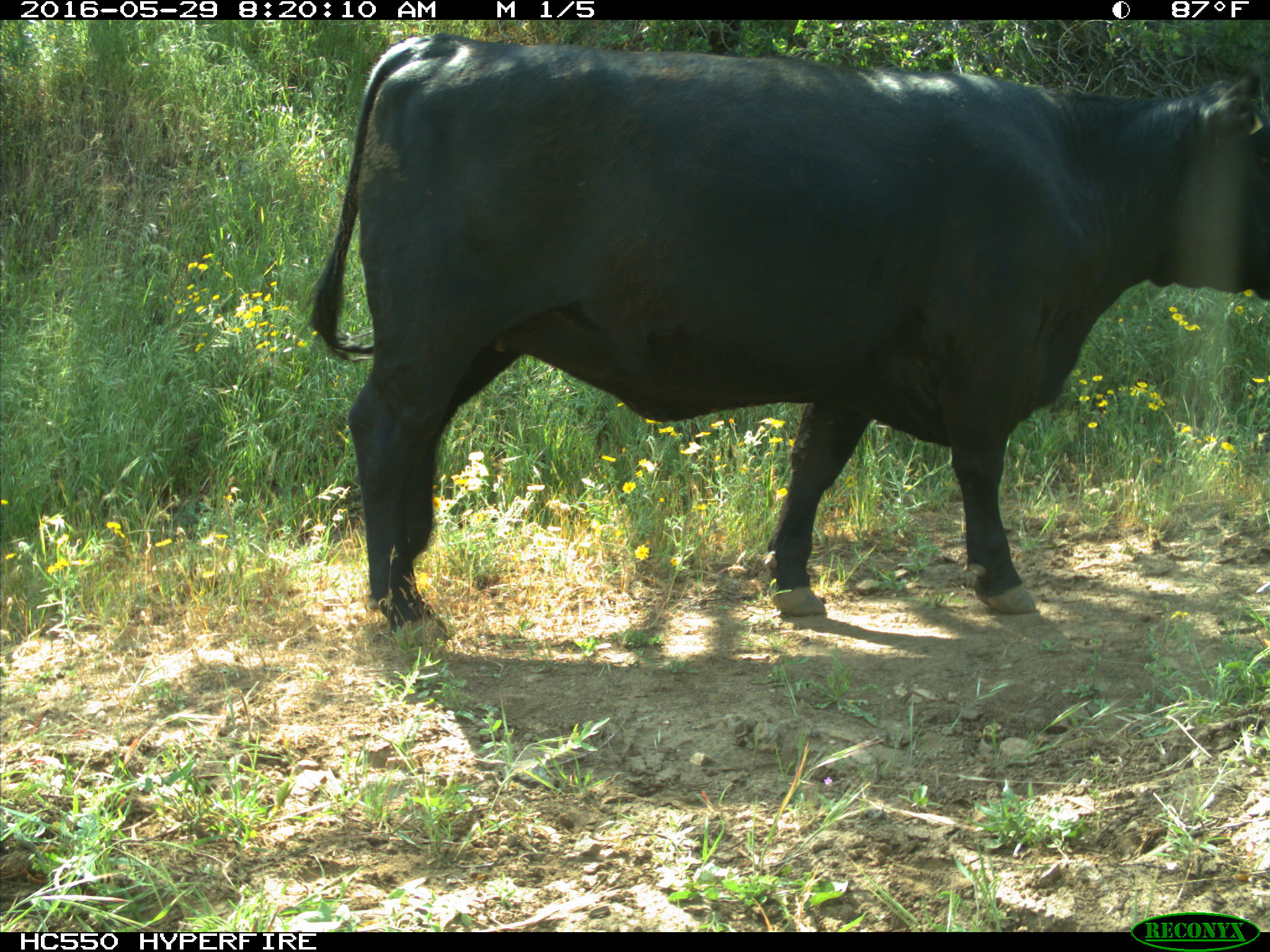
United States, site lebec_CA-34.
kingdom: Animalia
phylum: Chordata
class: Mammalia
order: Artiodactyla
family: Bovidae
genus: Bos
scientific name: Bos taurus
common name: domestic cow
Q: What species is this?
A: Bos taurus (domestic cow).